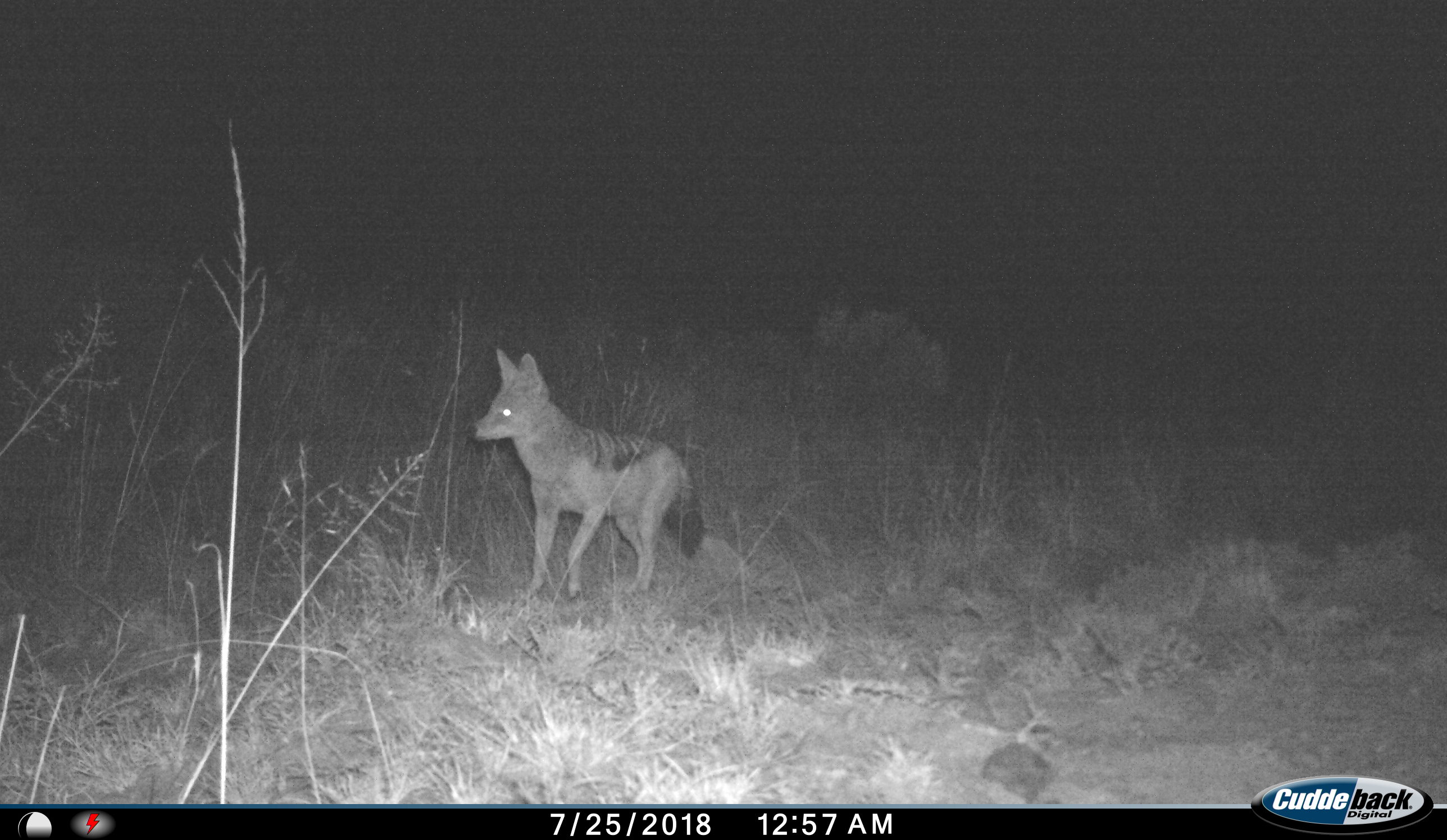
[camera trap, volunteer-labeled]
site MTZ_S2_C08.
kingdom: Animalia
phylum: Chordata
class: Mammalia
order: Carnivora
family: Canidae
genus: Lupulella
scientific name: Lupulella mesomelas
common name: black-backed jackal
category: jackalblackbacked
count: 1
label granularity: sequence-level